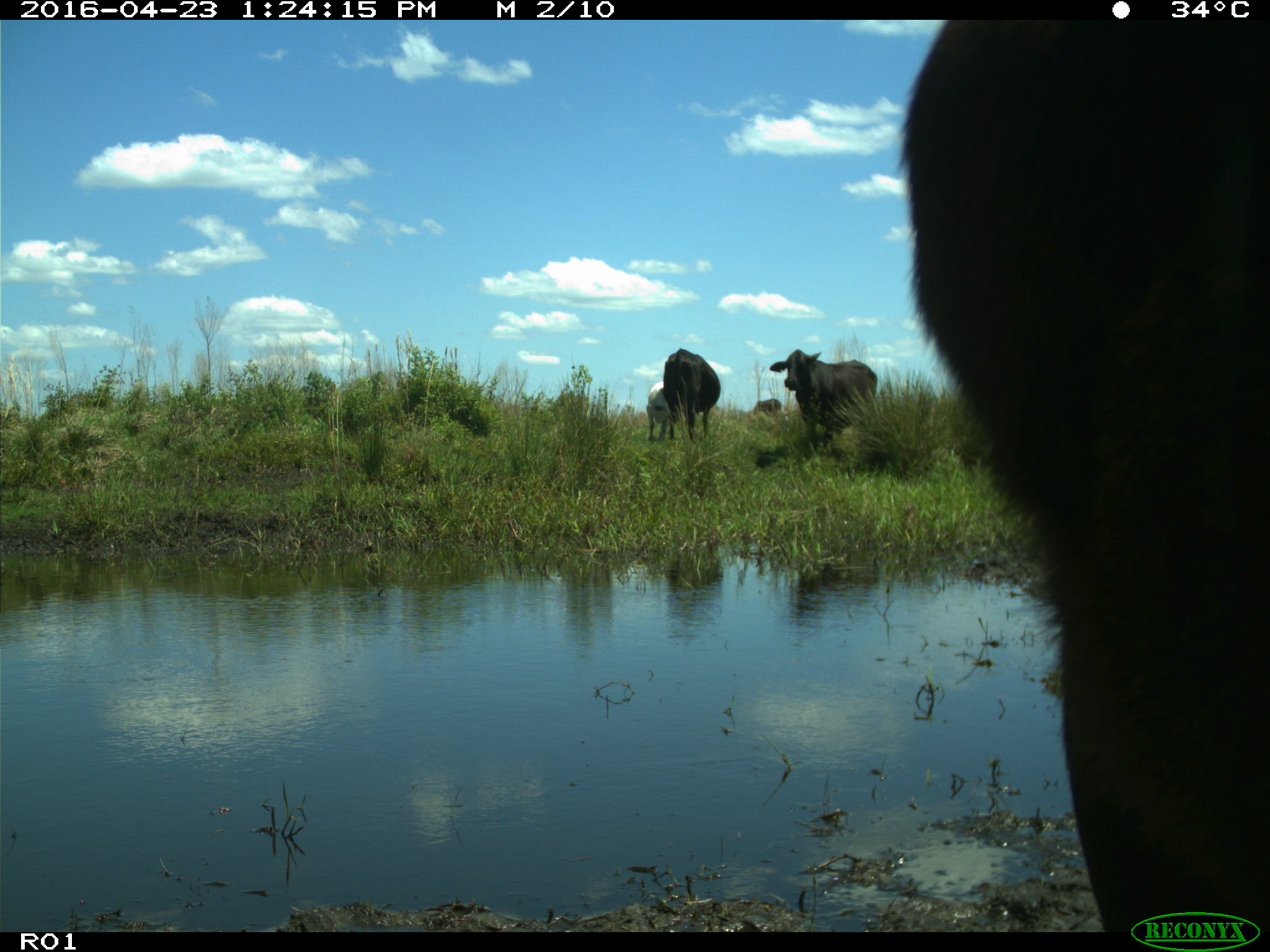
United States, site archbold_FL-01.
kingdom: Animalia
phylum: Chordata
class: Mammalia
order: Artiodactyla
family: Bovidae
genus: Bos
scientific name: Bos taurus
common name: domestic cow